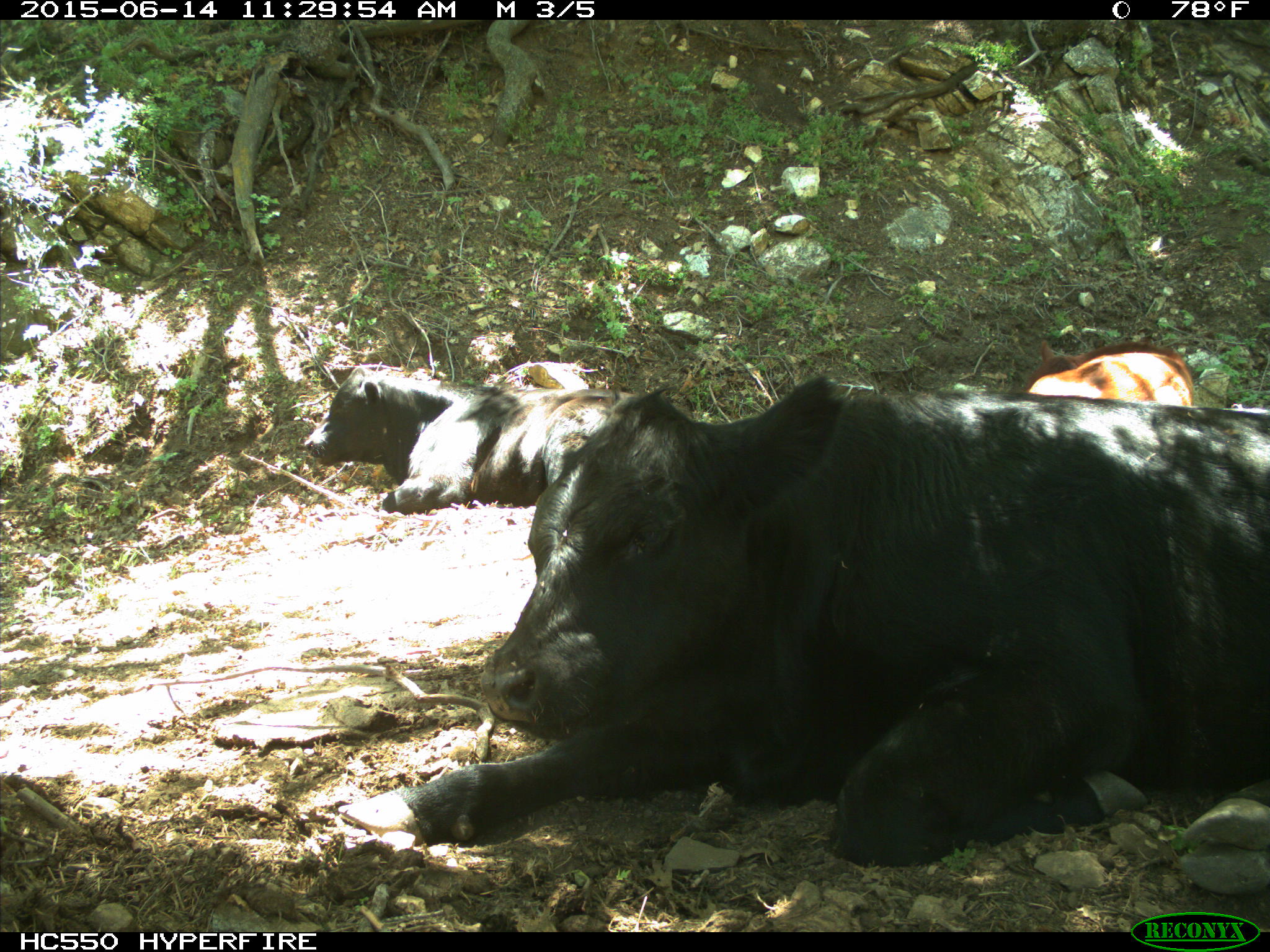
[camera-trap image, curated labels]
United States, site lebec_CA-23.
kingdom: Animalia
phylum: Chordata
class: Mammalia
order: Artiodactyla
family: Bovidae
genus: Bos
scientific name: Bos taurus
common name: domestic cow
Bos taurus (domestic cow).